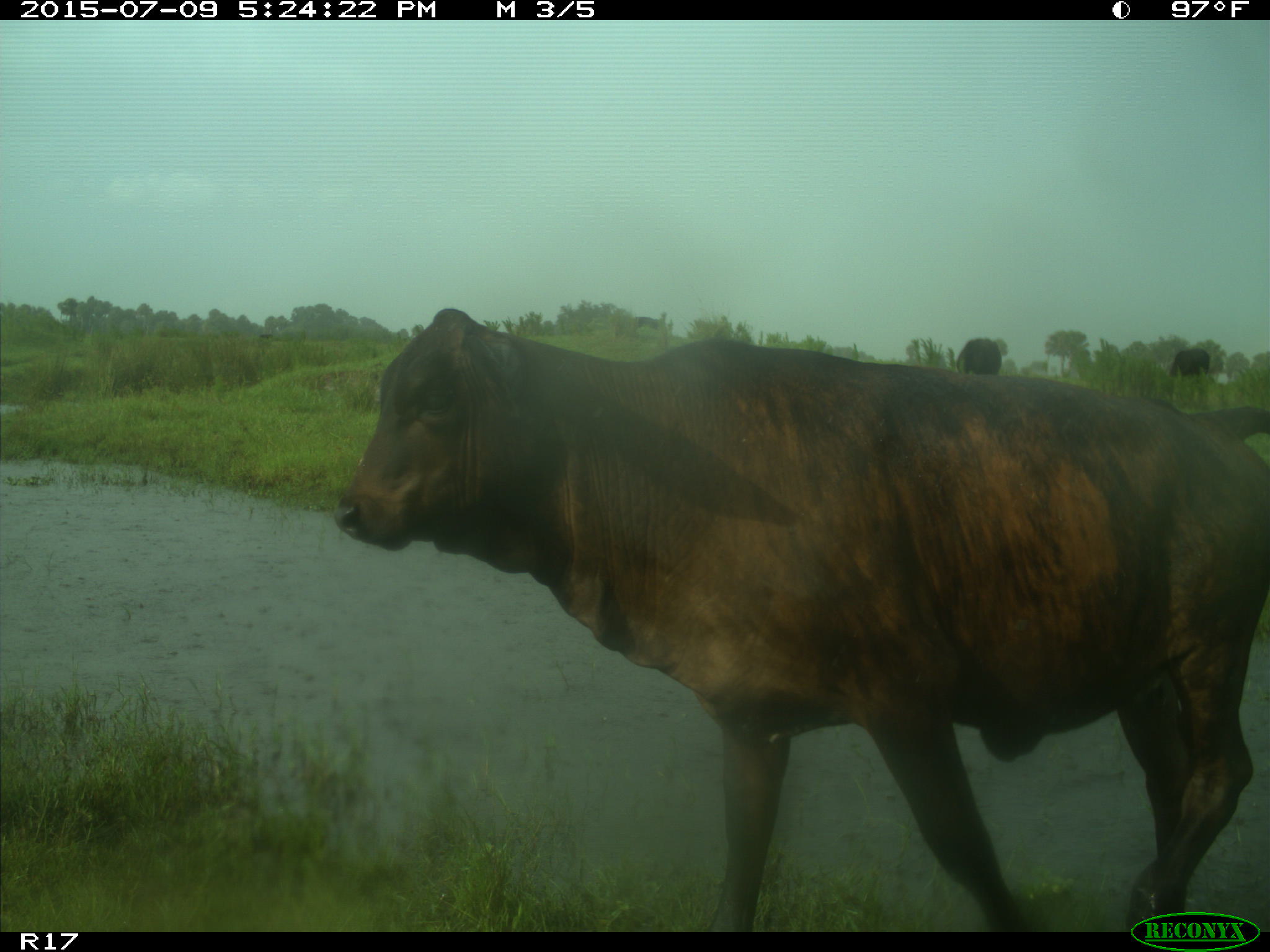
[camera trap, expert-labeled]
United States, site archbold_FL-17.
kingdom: Animalia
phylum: Chordata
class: Mammalia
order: Artiodactyla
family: Bovidae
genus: Bos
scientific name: Bos taurus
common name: domestic cow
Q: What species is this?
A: Bos taurus (domestic cow).